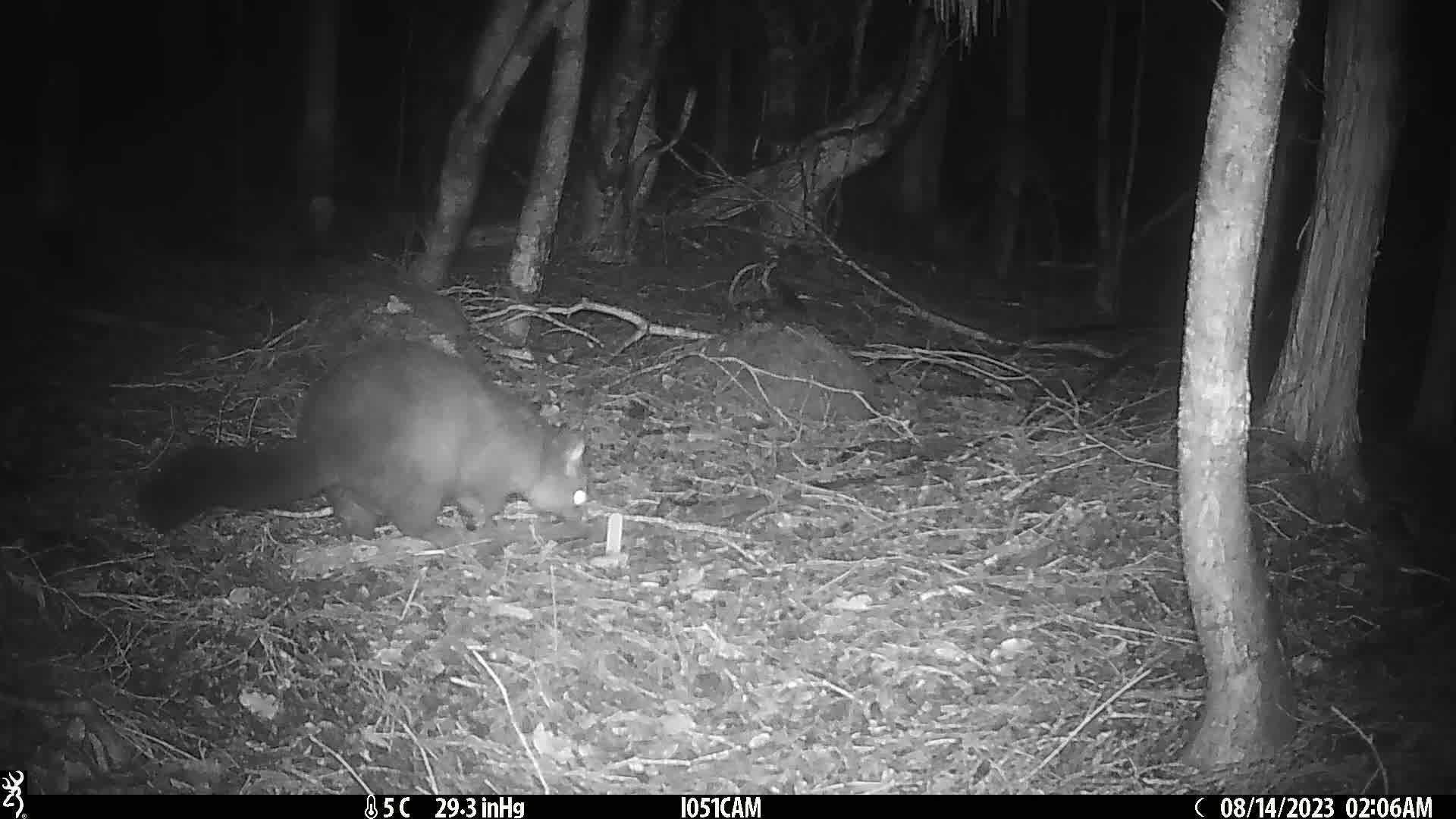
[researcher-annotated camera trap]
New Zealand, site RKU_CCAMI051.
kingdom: Animalia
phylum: Chordata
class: Mammalia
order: Diprotodontia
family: Phalangeridae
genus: Trichosurus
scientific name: Trichosurus vulpecula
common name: common brushtail possum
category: possum